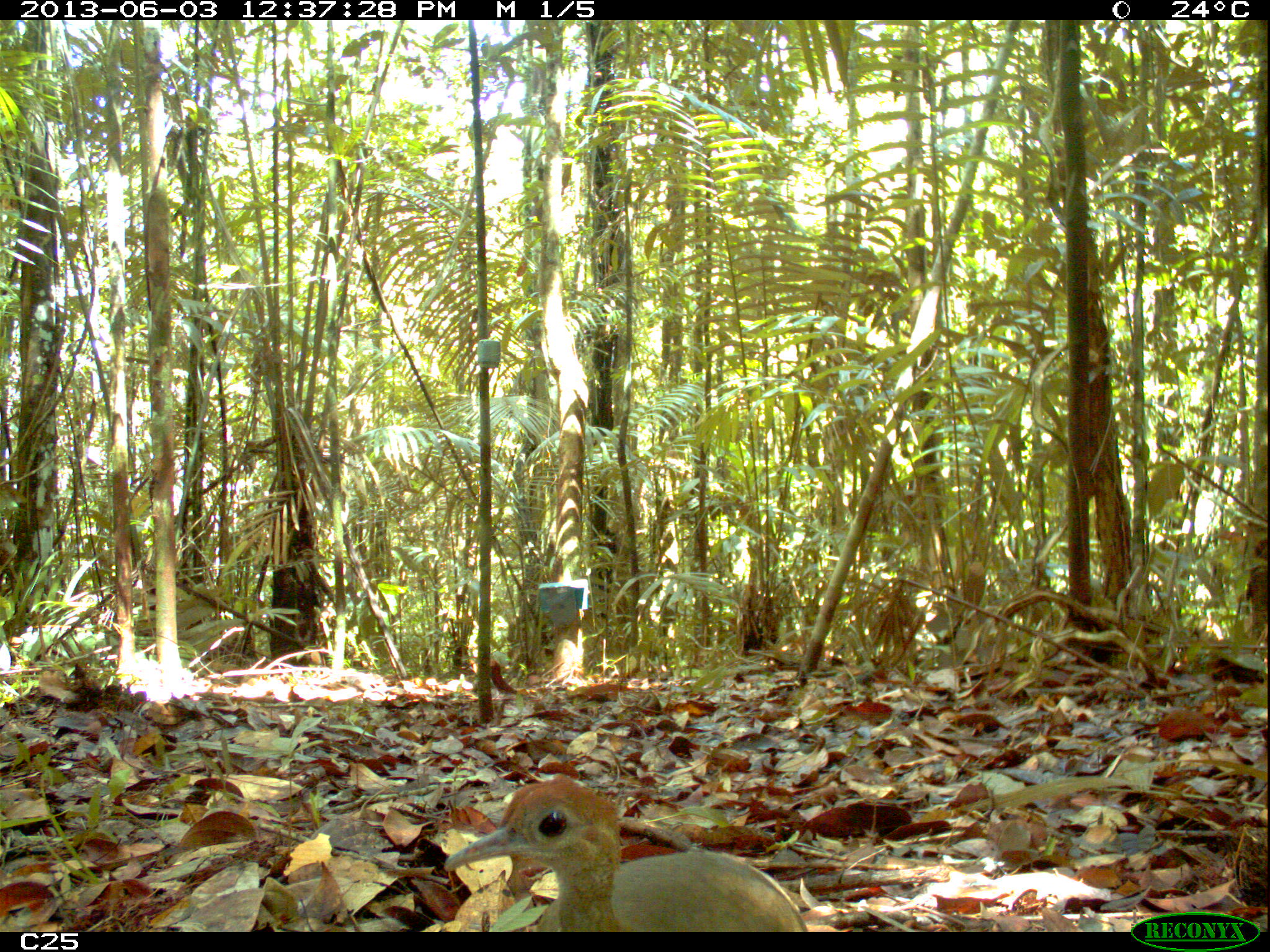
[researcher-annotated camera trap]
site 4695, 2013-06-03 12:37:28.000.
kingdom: Animalia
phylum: Chordata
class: Aves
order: Tinamiformes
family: Tinamidae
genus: Tinamus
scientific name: Tinamus major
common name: great tinamou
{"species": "Tinamus major (great tinamou)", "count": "1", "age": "adult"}